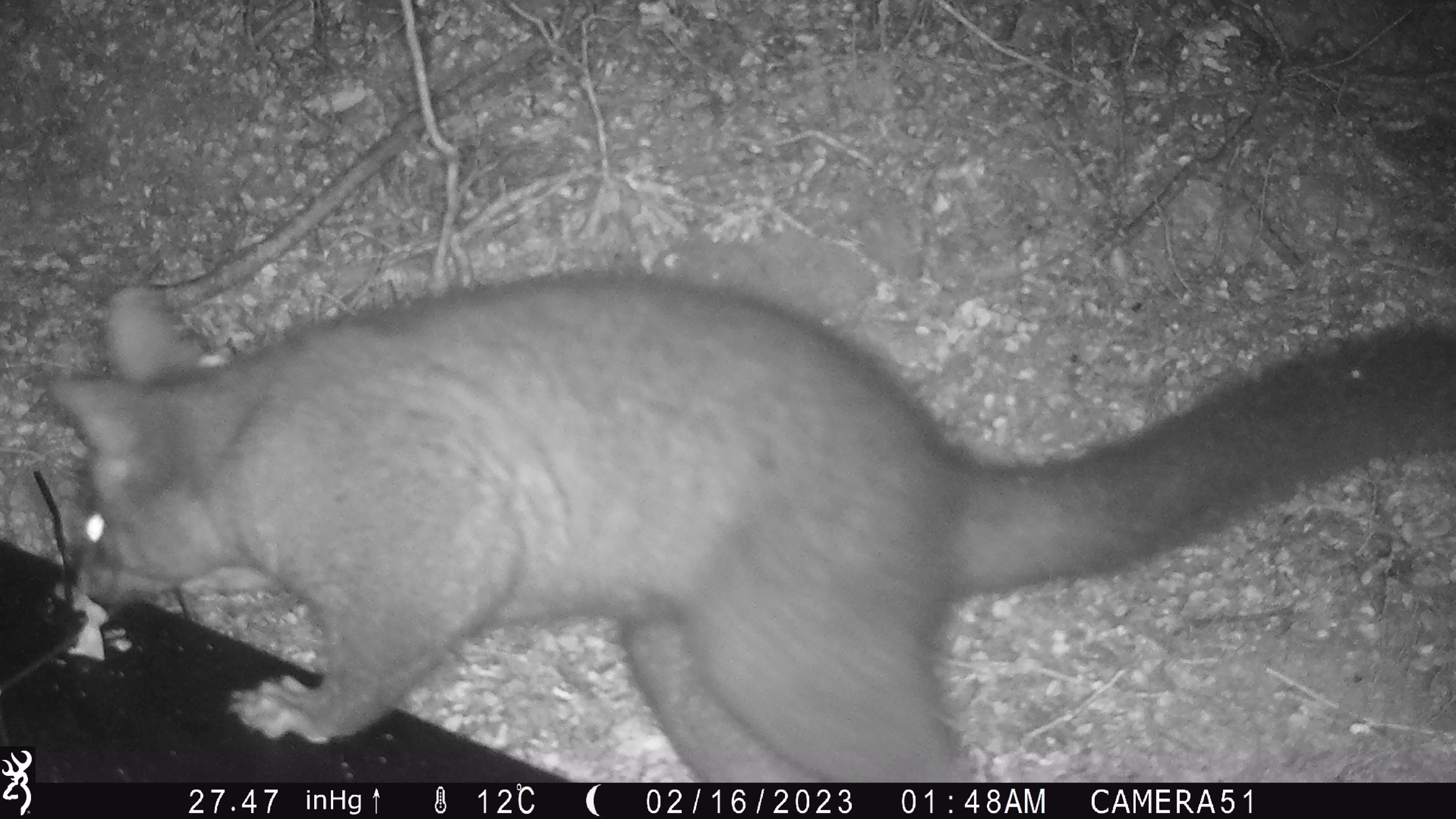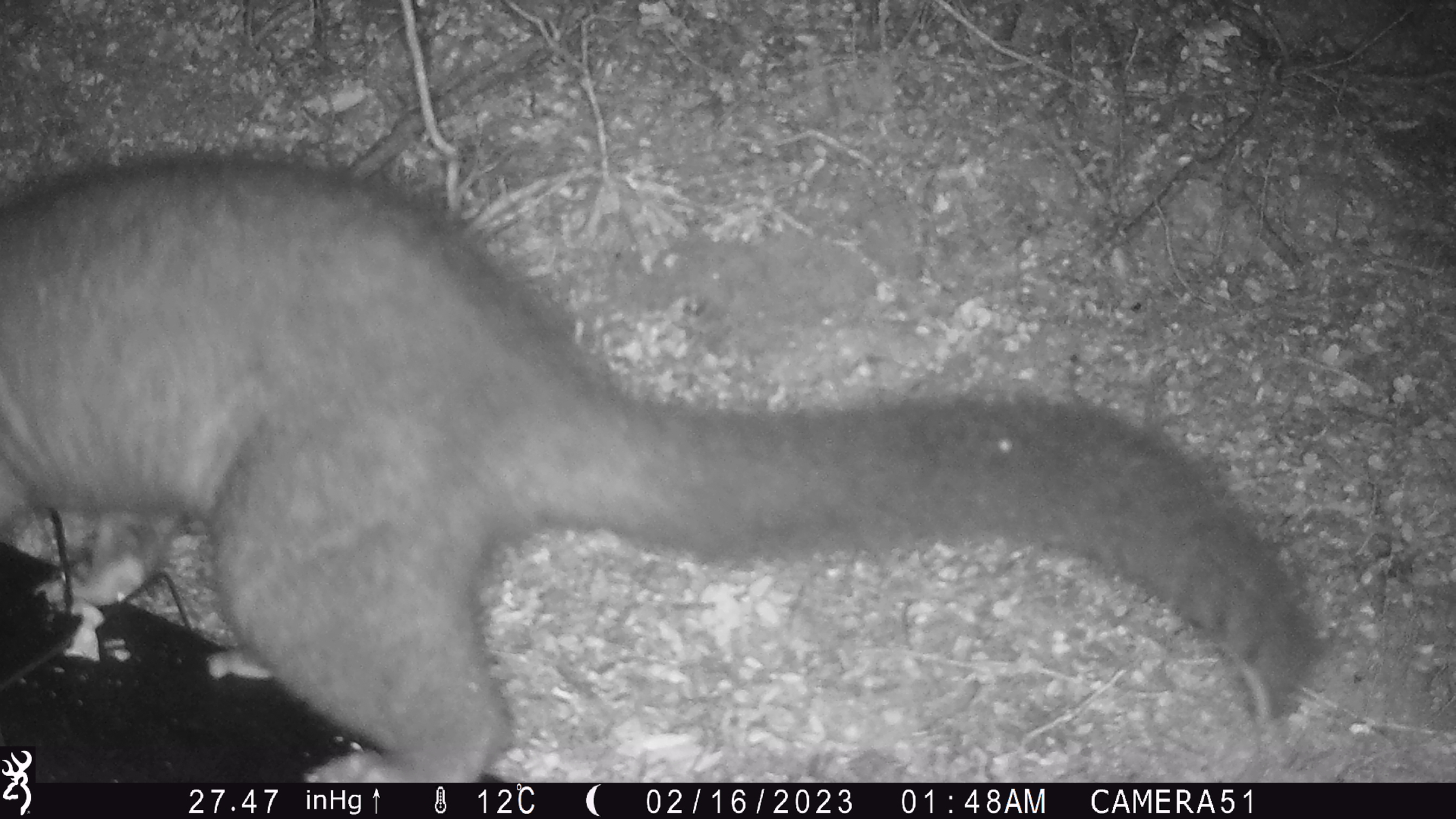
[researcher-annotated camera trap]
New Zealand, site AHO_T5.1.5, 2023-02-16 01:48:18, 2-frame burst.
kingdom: Animalia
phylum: Chordata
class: Mammalia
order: Carnivora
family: Mustelidae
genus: Mustela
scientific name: Mustela erminea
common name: stoat